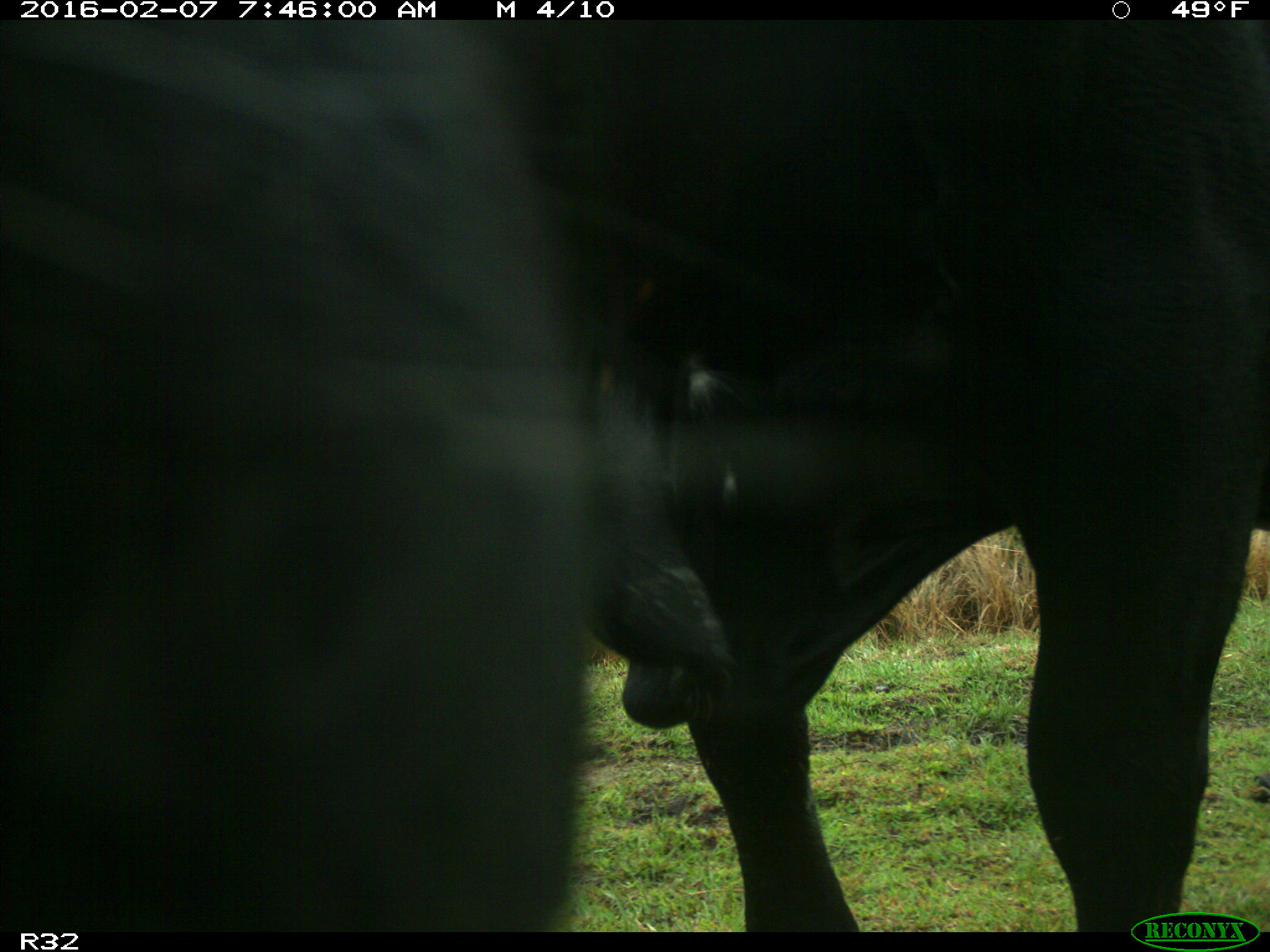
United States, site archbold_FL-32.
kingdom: Animalia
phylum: Chordata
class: Mammalia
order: Artiodactyla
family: Bovidae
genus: Bos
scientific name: Bos taurus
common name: domestic cow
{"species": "Bos taurus (domestic cow)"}